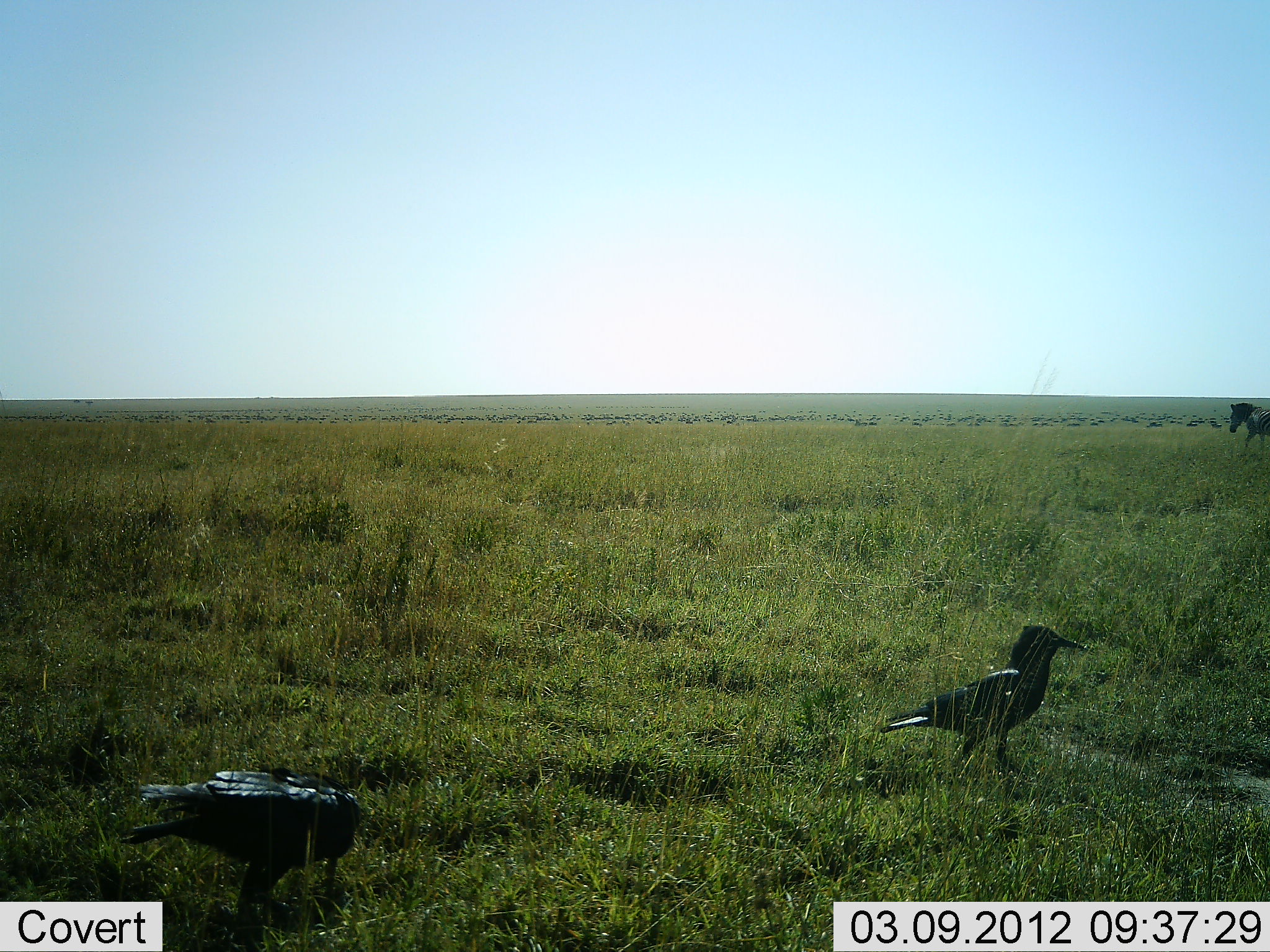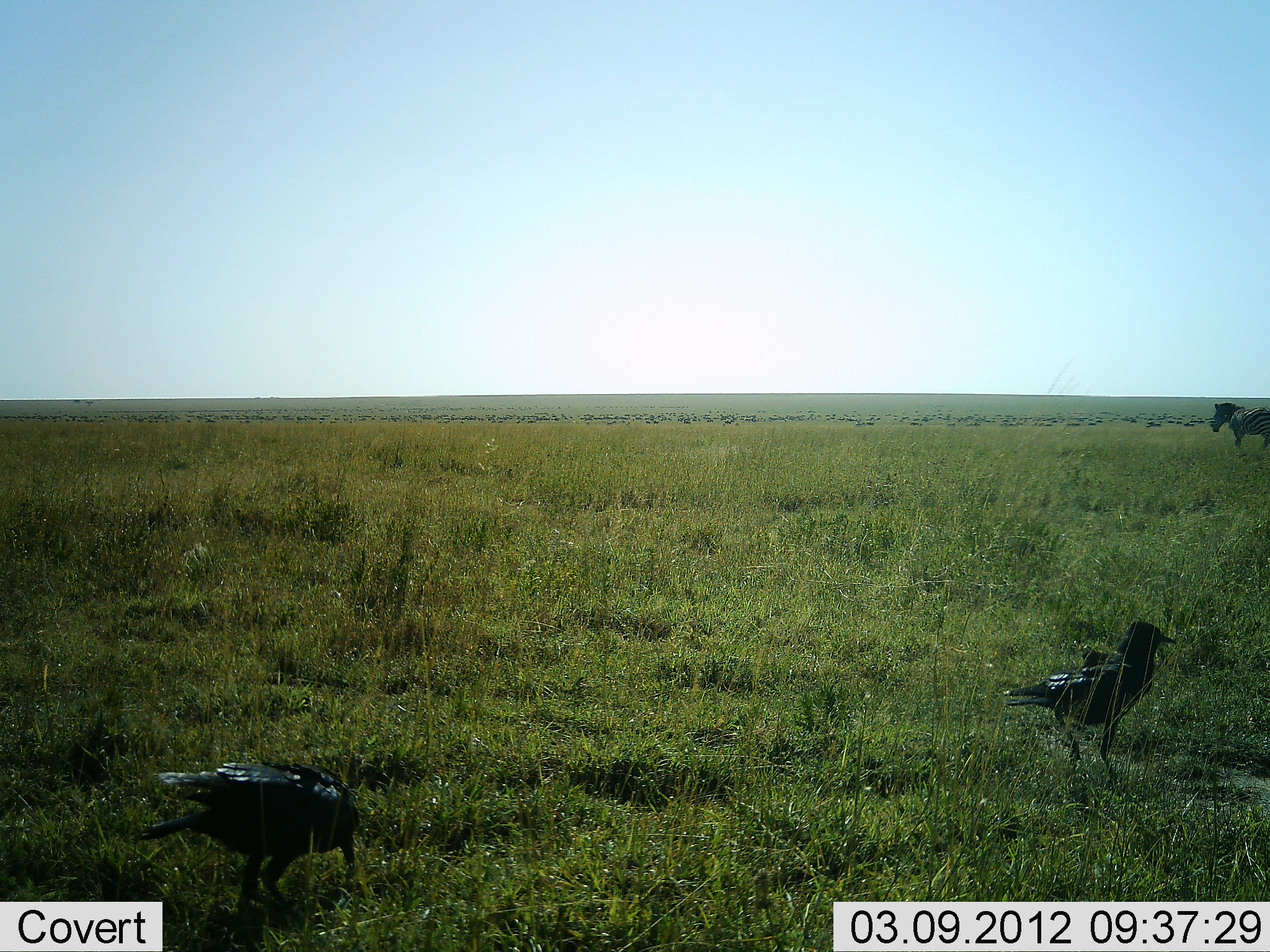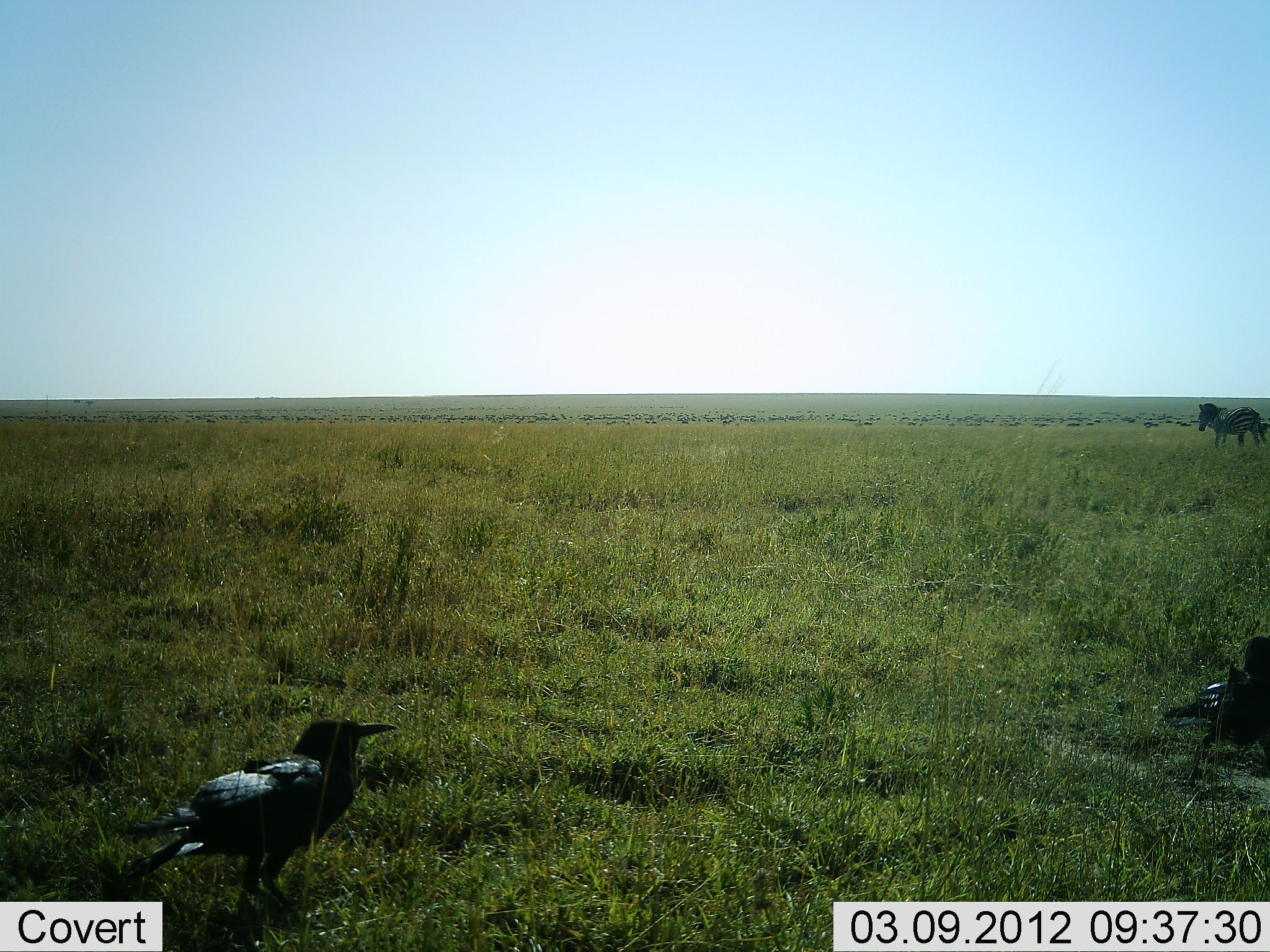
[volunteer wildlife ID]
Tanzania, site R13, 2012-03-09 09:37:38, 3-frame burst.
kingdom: Animalia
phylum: Chordata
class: Aves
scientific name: Aves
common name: bird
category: otherbird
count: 2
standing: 25%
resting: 4%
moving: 75%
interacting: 0%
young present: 0%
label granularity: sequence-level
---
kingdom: Animalia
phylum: Chordata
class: Mammalia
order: Perissodactyla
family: Equidae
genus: Equus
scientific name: Equus quagga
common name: plains zebra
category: zebra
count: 1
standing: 32%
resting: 0%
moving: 68%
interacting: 0%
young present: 0%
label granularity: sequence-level